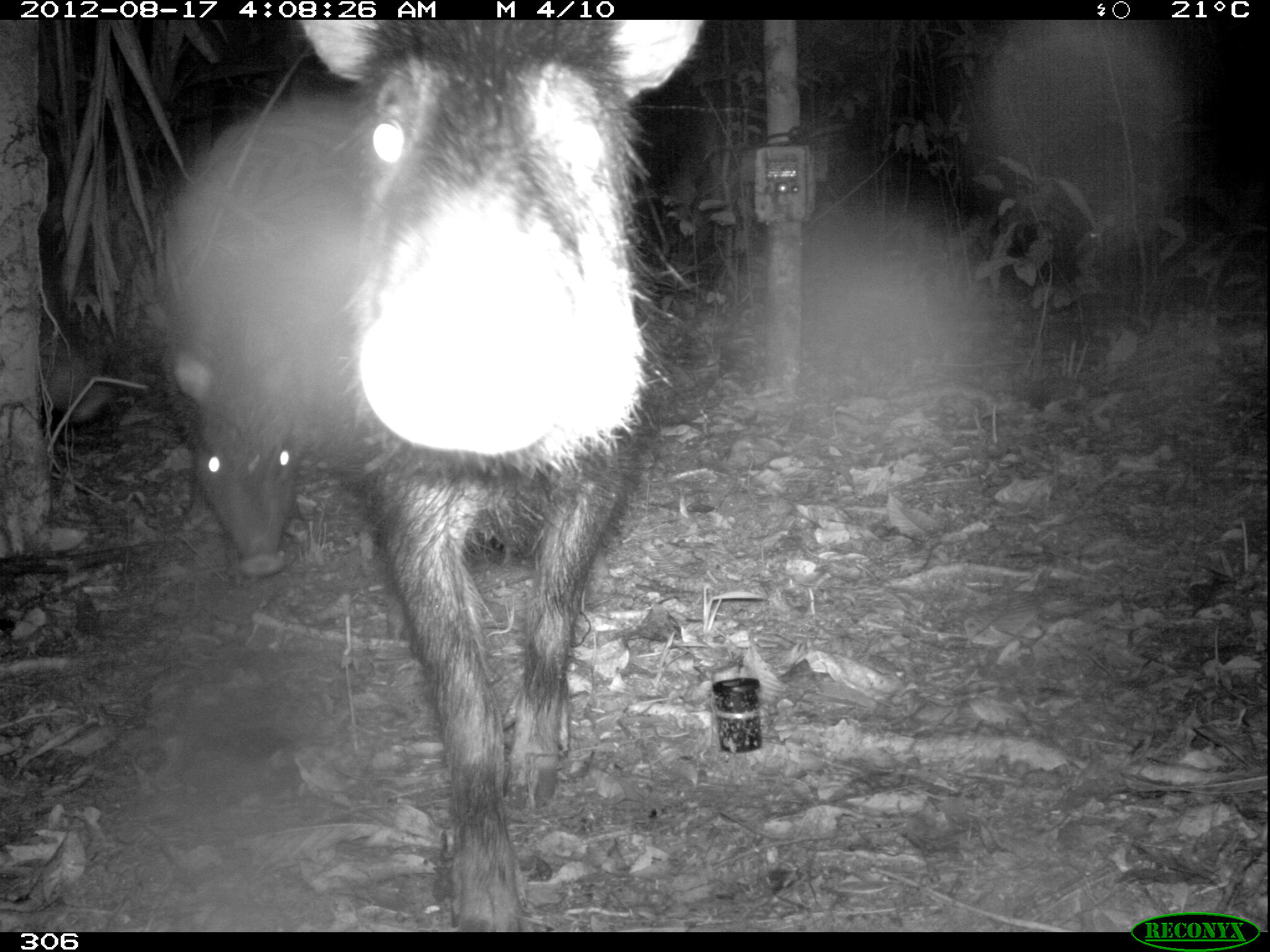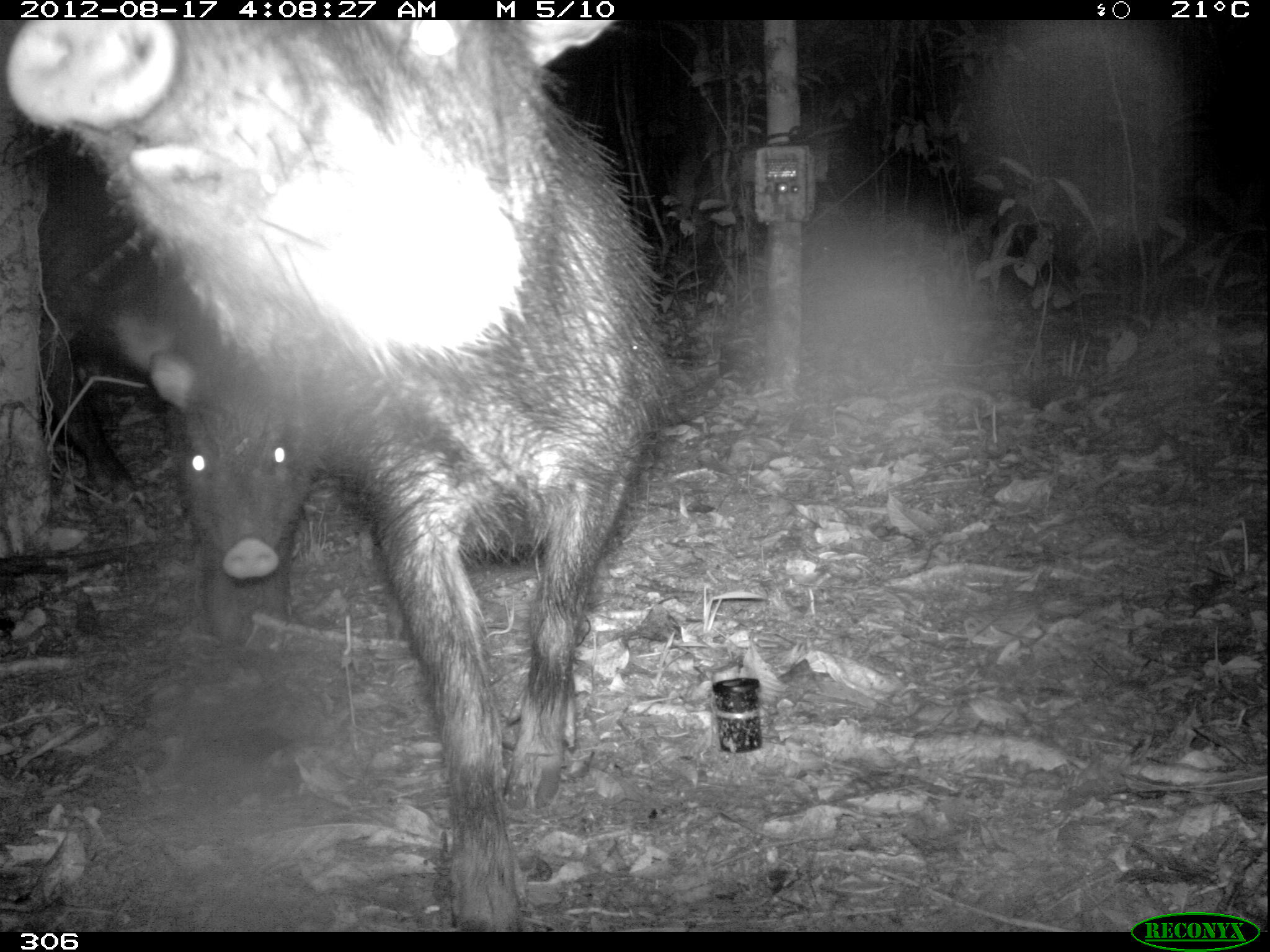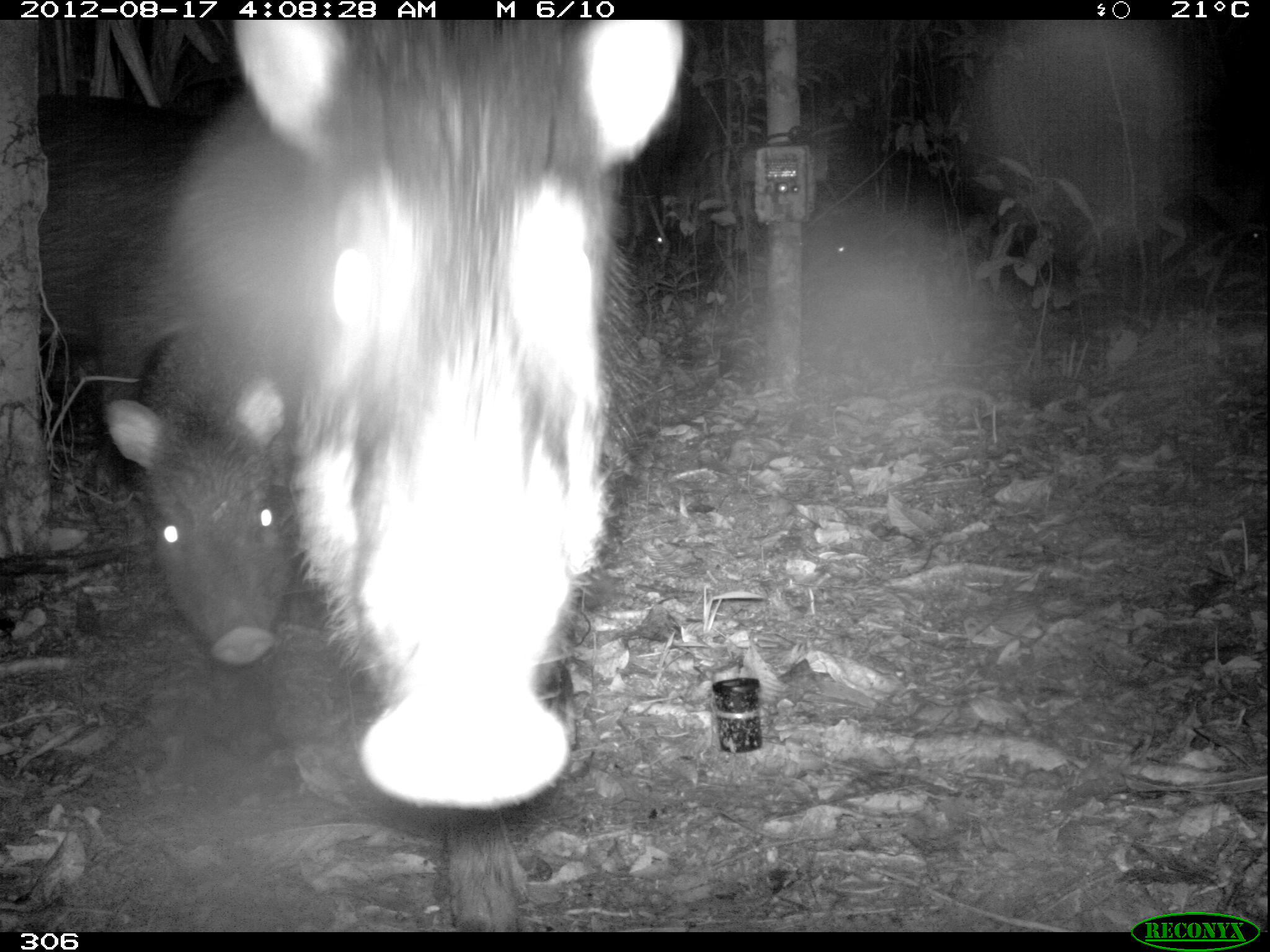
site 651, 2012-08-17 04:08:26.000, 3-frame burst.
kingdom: Animalia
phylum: Chordata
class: Mammalia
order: Artiodactyla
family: Tayassuidae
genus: Tayassu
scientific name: Tayassu pecari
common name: white-lipped peccary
Tayassu pecari (white-lipped peccary).